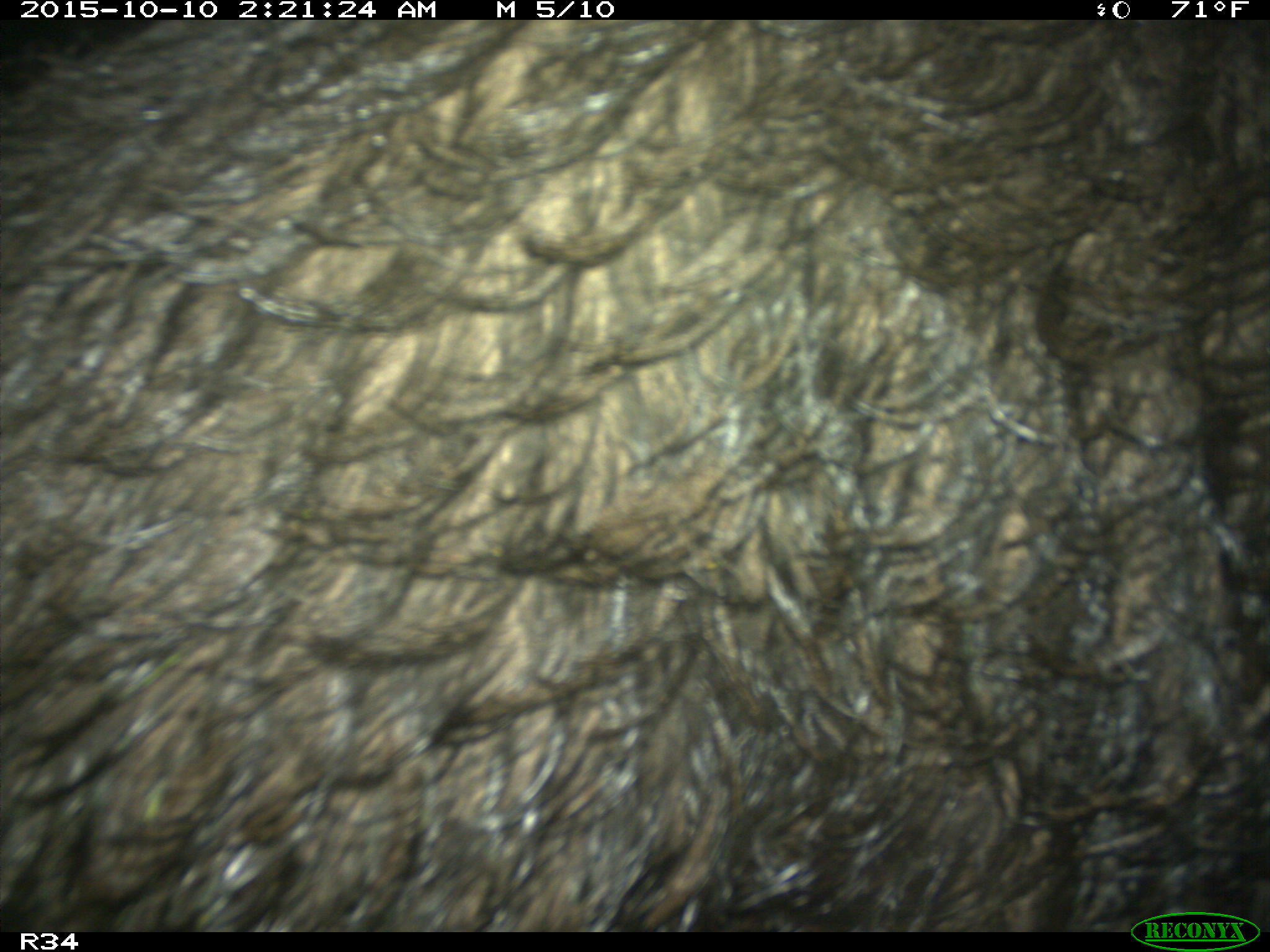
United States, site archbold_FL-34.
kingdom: Animalia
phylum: Chordata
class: Mammalia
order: Artiodactyla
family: Suidae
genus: Sus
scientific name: Sus scrofa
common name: wild boar